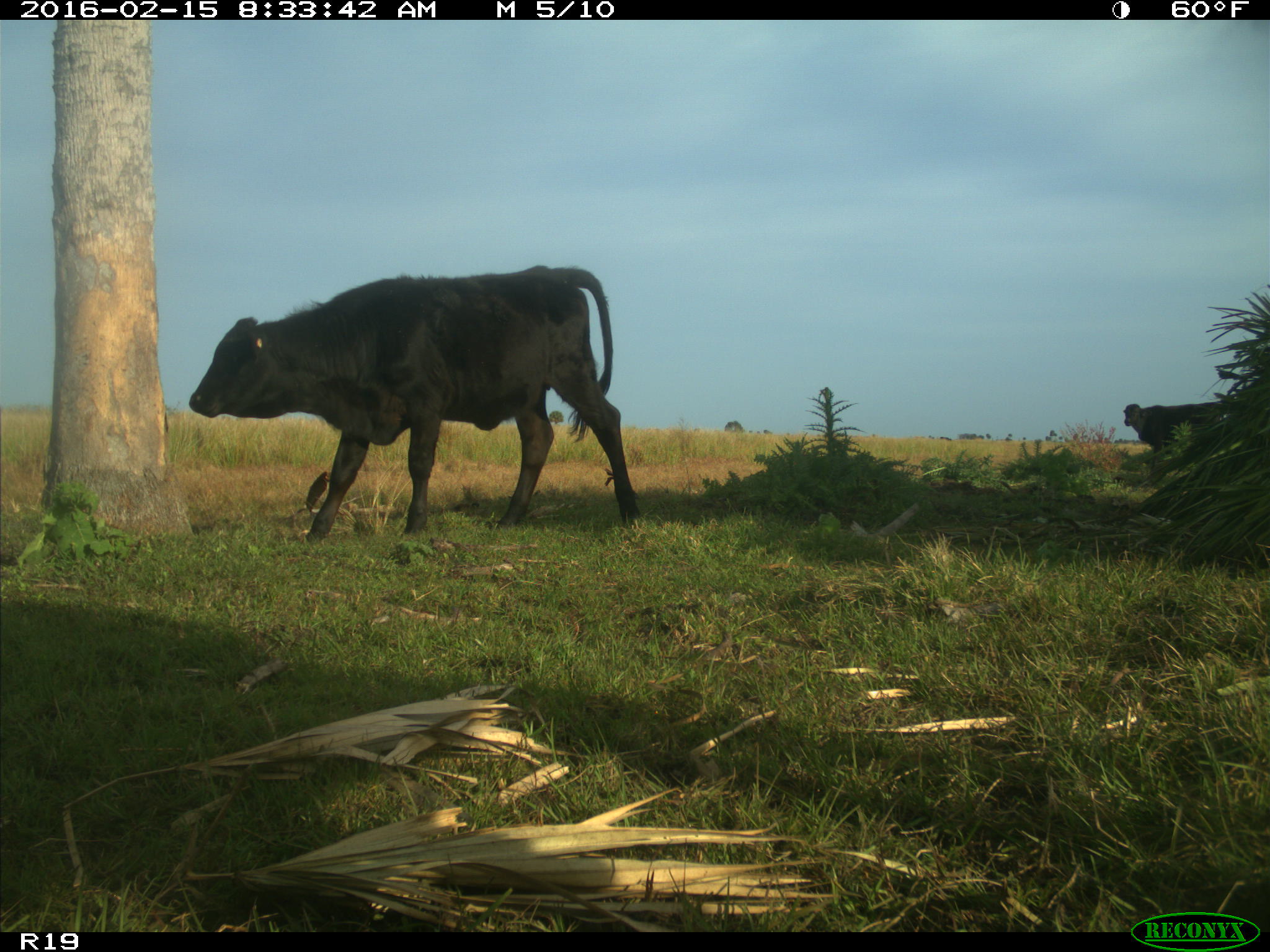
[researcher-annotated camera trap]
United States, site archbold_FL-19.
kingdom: Animalia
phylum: Chordata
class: Mammalia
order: Artiodactyla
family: Bovidae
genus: Bos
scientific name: Bos taurus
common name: domestic cow